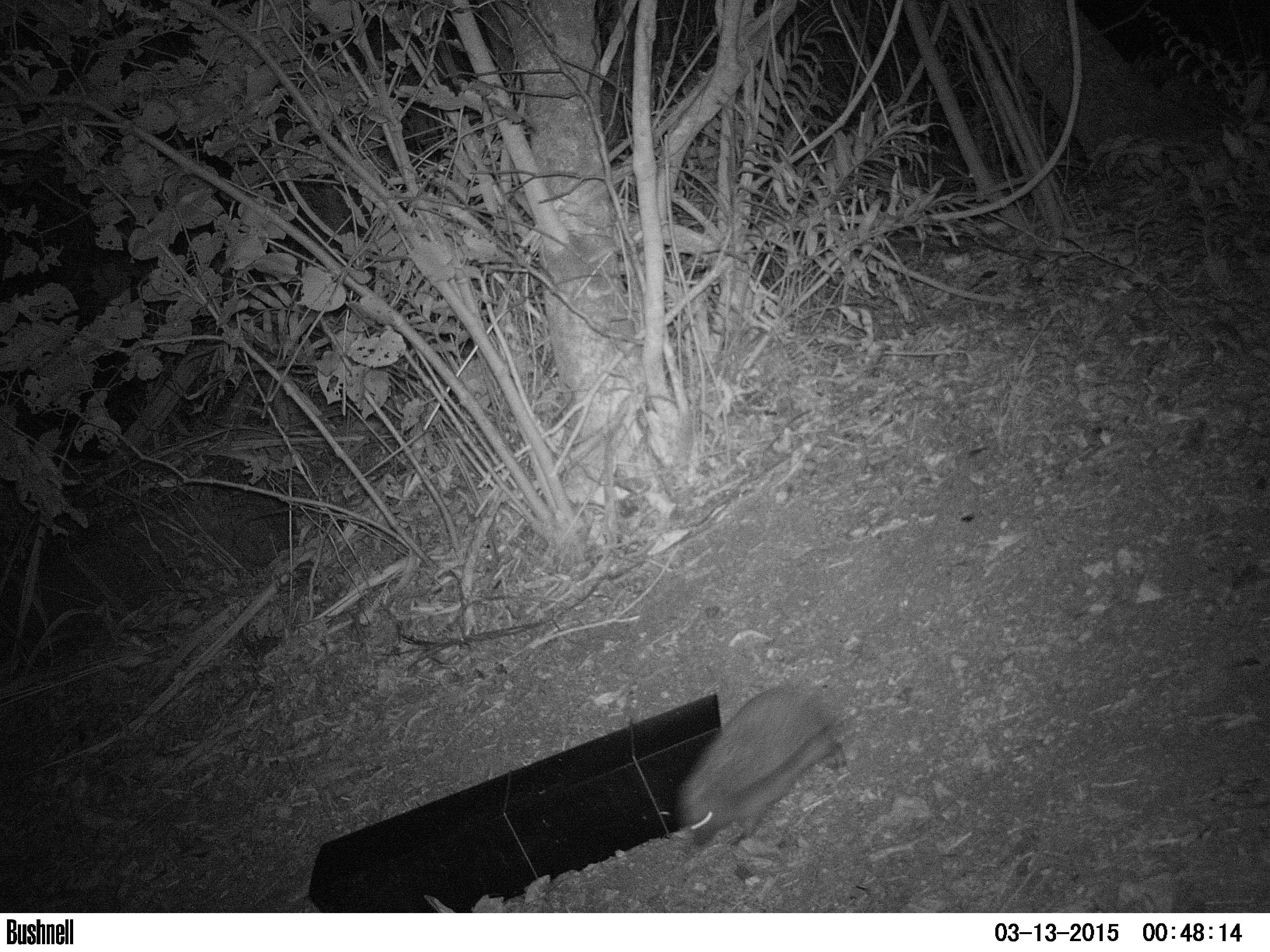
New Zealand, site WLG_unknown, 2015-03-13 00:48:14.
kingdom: Animalia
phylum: Chordata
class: Mammalia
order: Eulipotyphla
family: Erinaceidae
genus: Erinaceus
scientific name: Erinaceus europaeus europaeus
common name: european hedgehog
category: hedgehog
Hedgehog (european hedgehog) (Erinaceus europaeus europaeus).